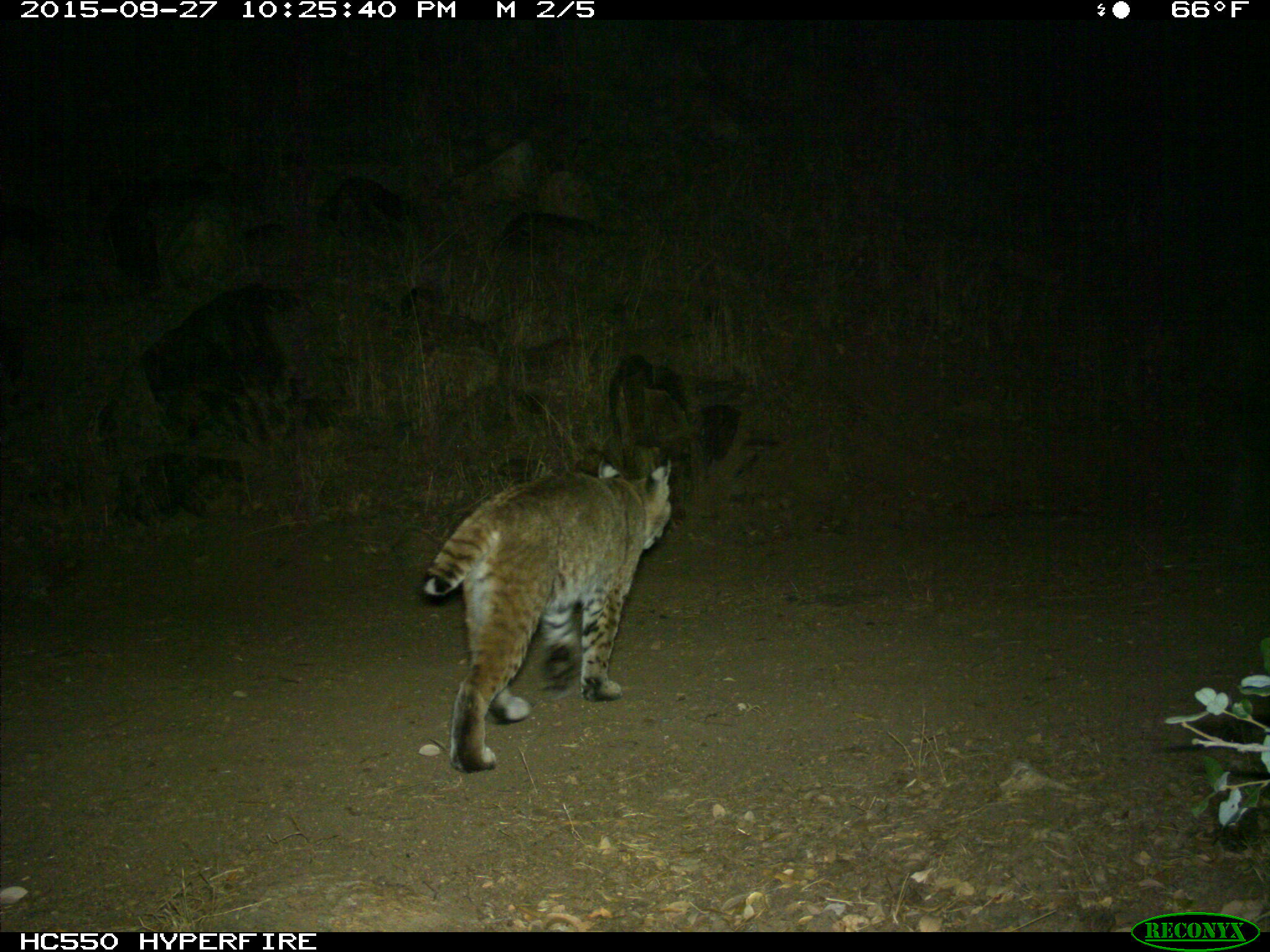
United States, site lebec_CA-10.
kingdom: Animalia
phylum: Chordata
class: Mammalia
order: Carnivora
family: Felidae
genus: Lynx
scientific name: Lynx rufus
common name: bobcat